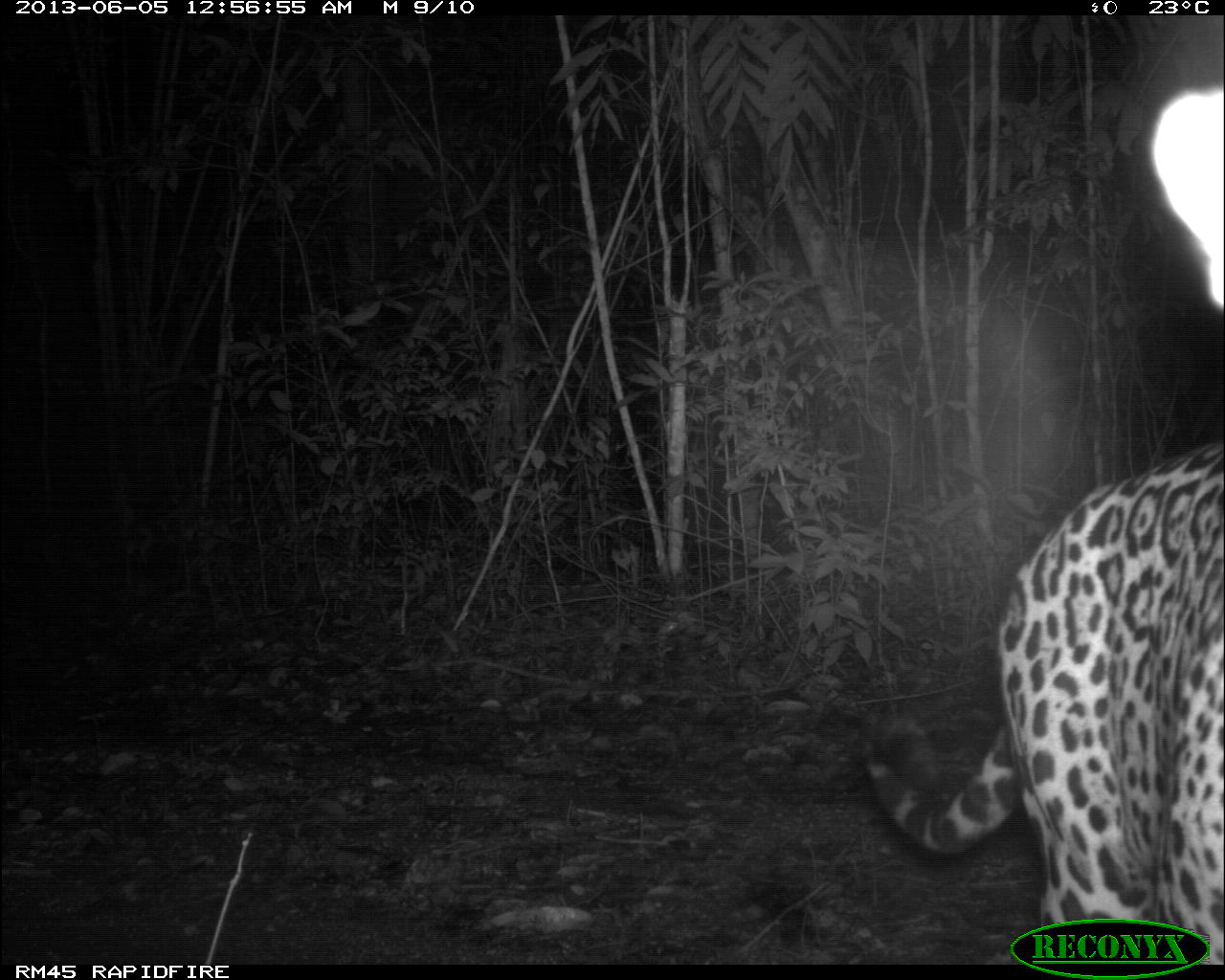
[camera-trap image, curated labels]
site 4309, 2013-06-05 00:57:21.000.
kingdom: Animalia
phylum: Chordata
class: Mammalia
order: Carnivora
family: Felidae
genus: Panthera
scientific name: Panthera onca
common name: jaguar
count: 1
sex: male